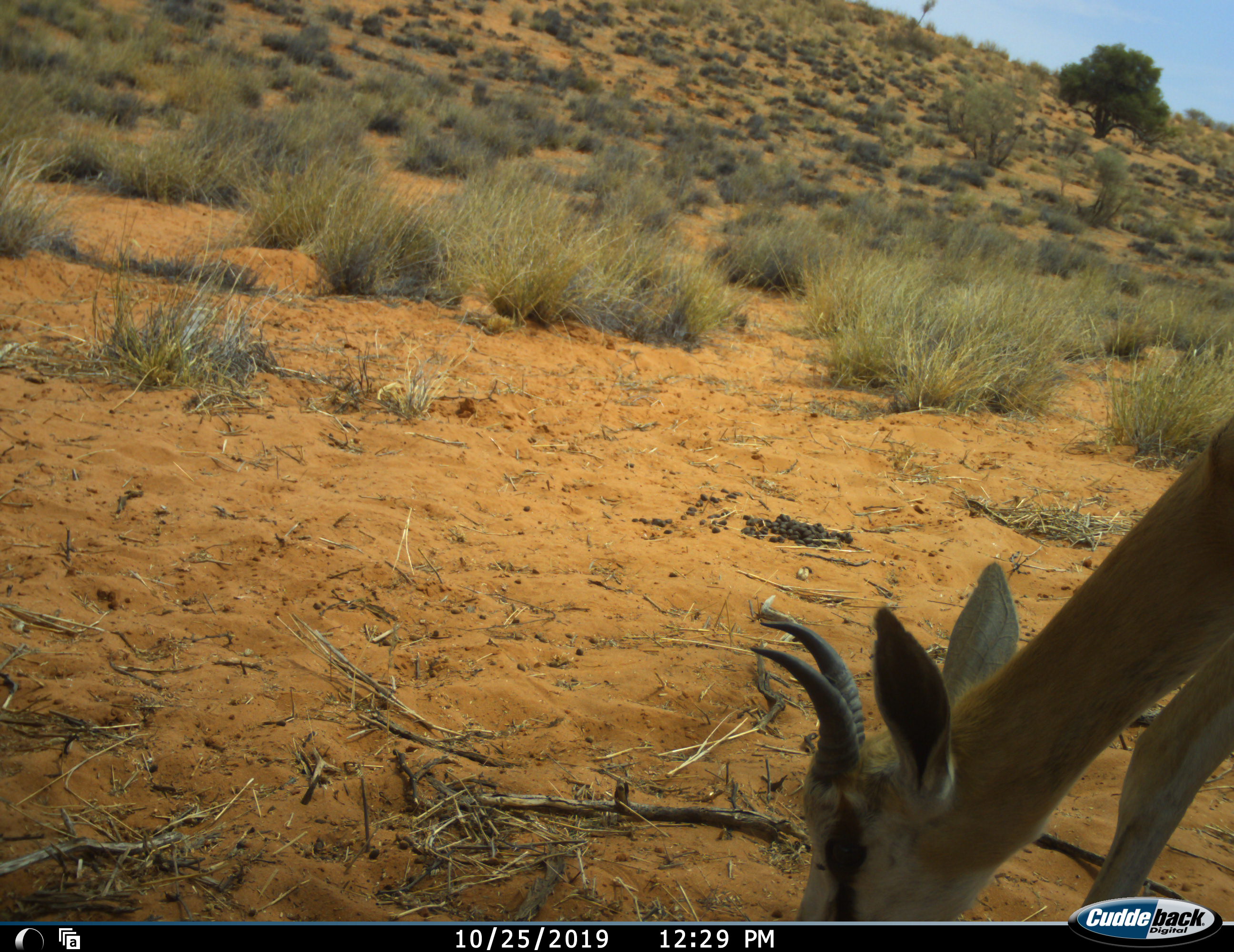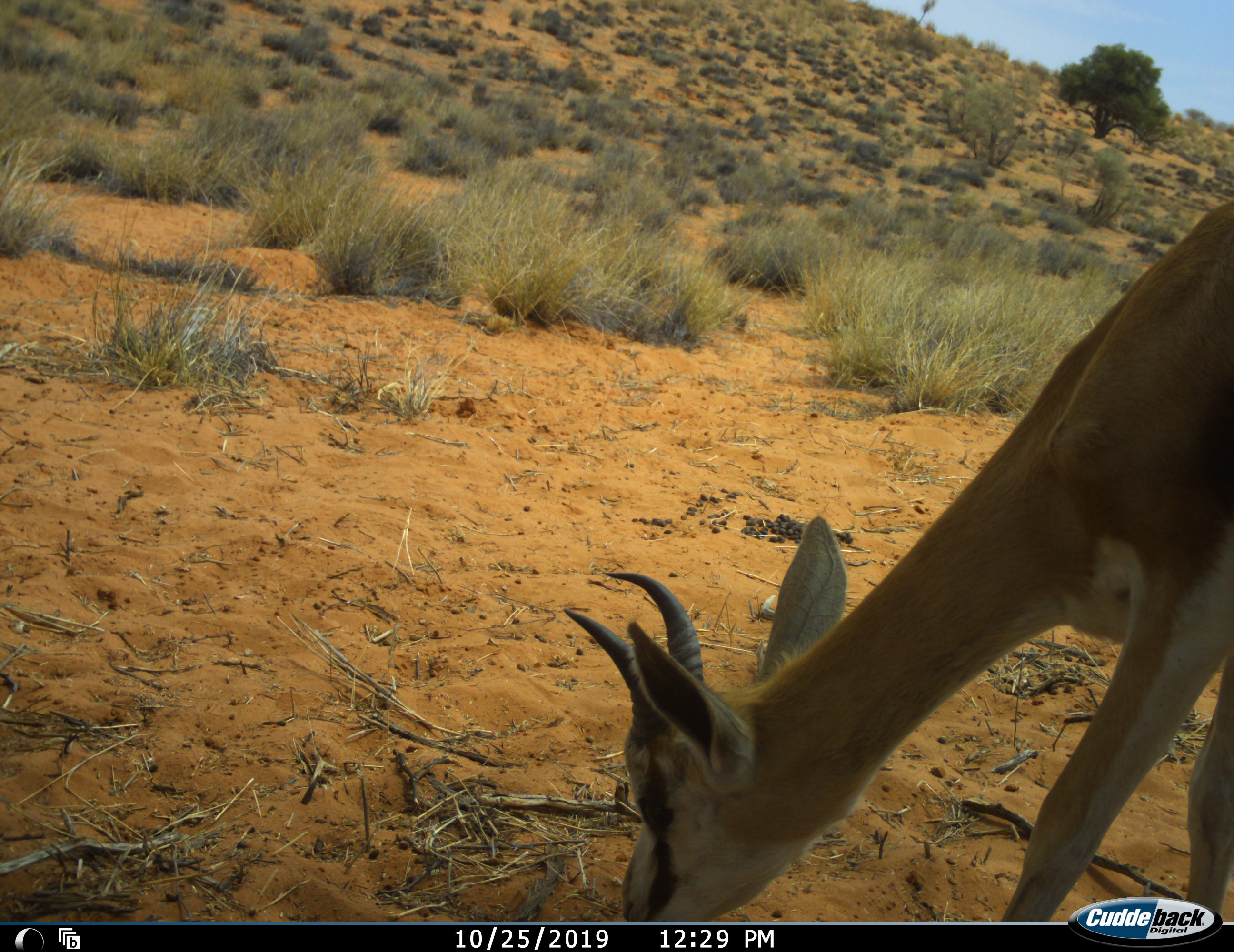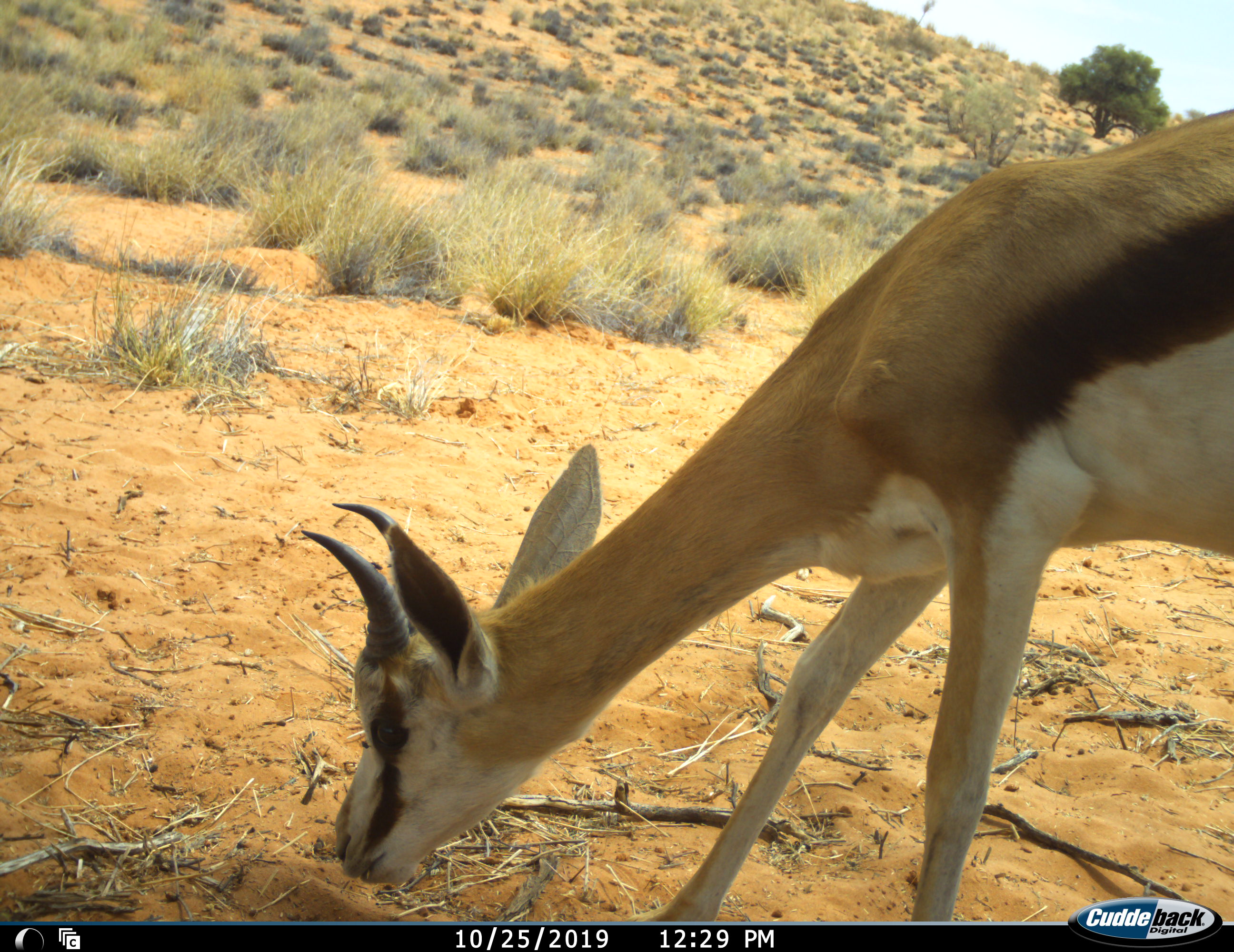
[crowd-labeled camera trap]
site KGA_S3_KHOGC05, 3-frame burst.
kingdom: Animalia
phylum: Chordata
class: Mammalia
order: Artiodactyla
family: Bovidae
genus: Antidorcas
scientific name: Antidorcas marsupialis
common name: springbok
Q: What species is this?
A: Springbok (Antidorcas marsupialis).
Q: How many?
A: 1.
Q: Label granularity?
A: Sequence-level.